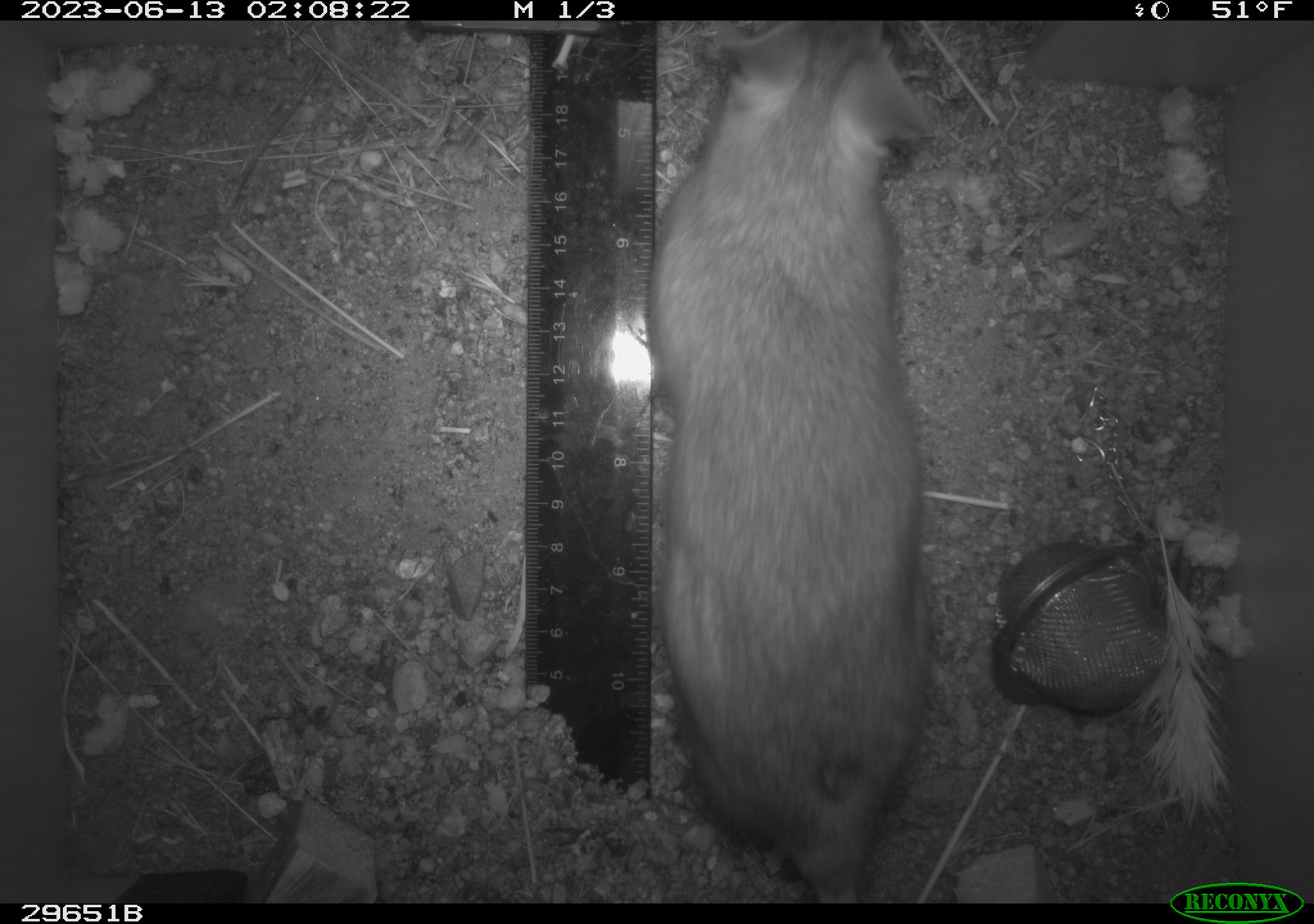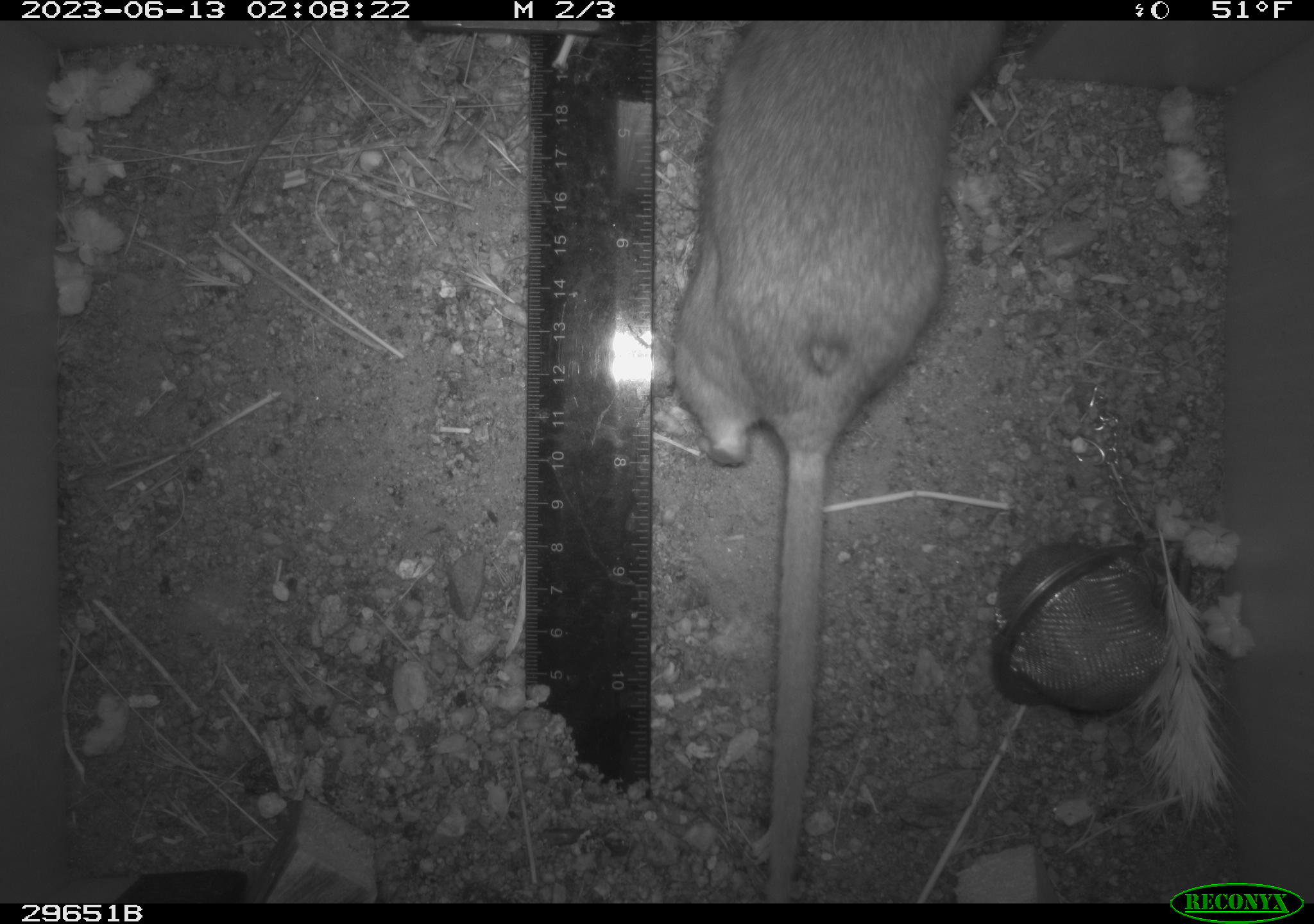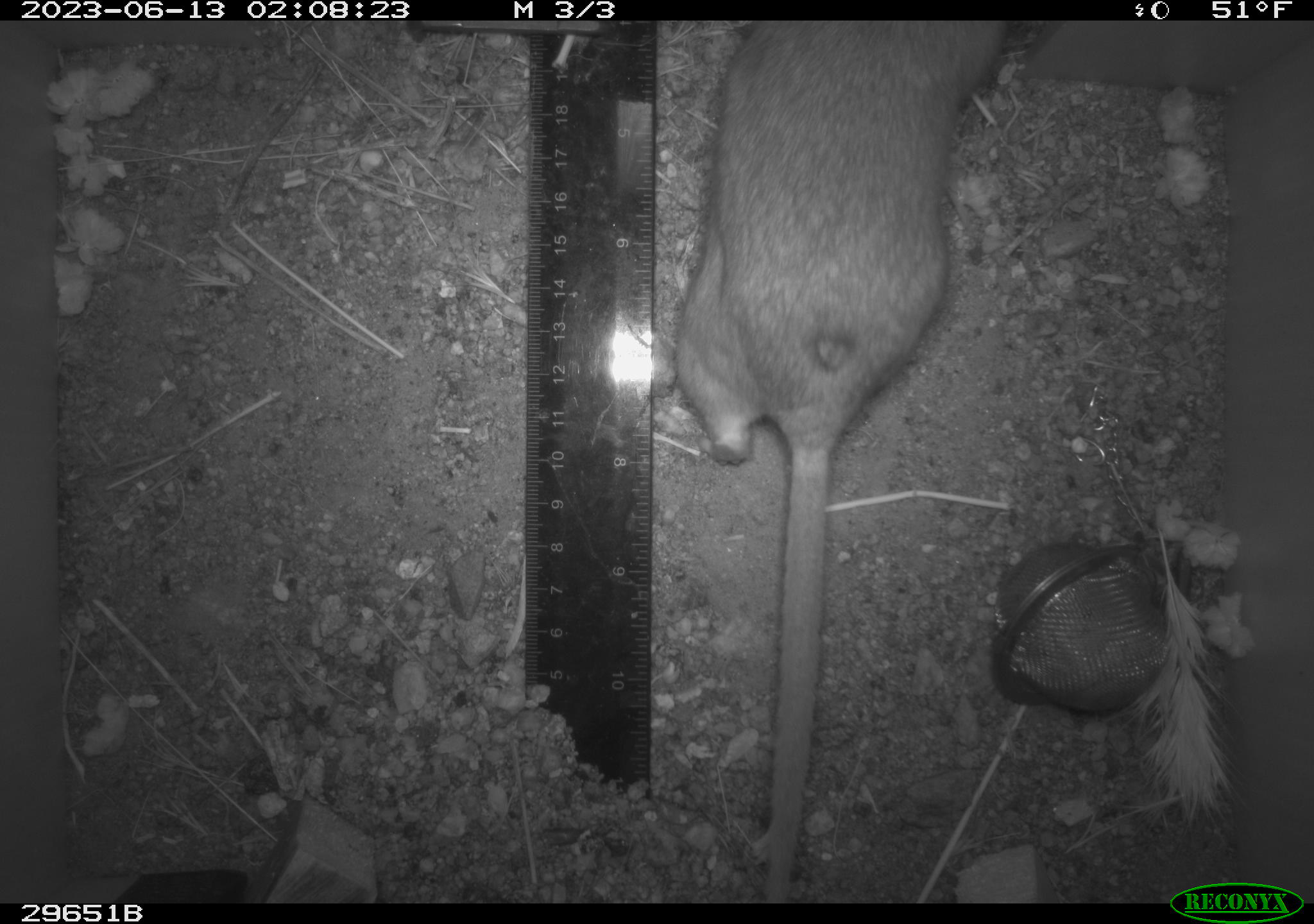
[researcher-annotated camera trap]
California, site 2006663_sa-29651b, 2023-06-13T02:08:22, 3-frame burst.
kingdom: Animalia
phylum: Chordata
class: Mammalia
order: Rodentia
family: Cricetidae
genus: Neotoma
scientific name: Neotoma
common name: pack rat or woodrat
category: neotoma species